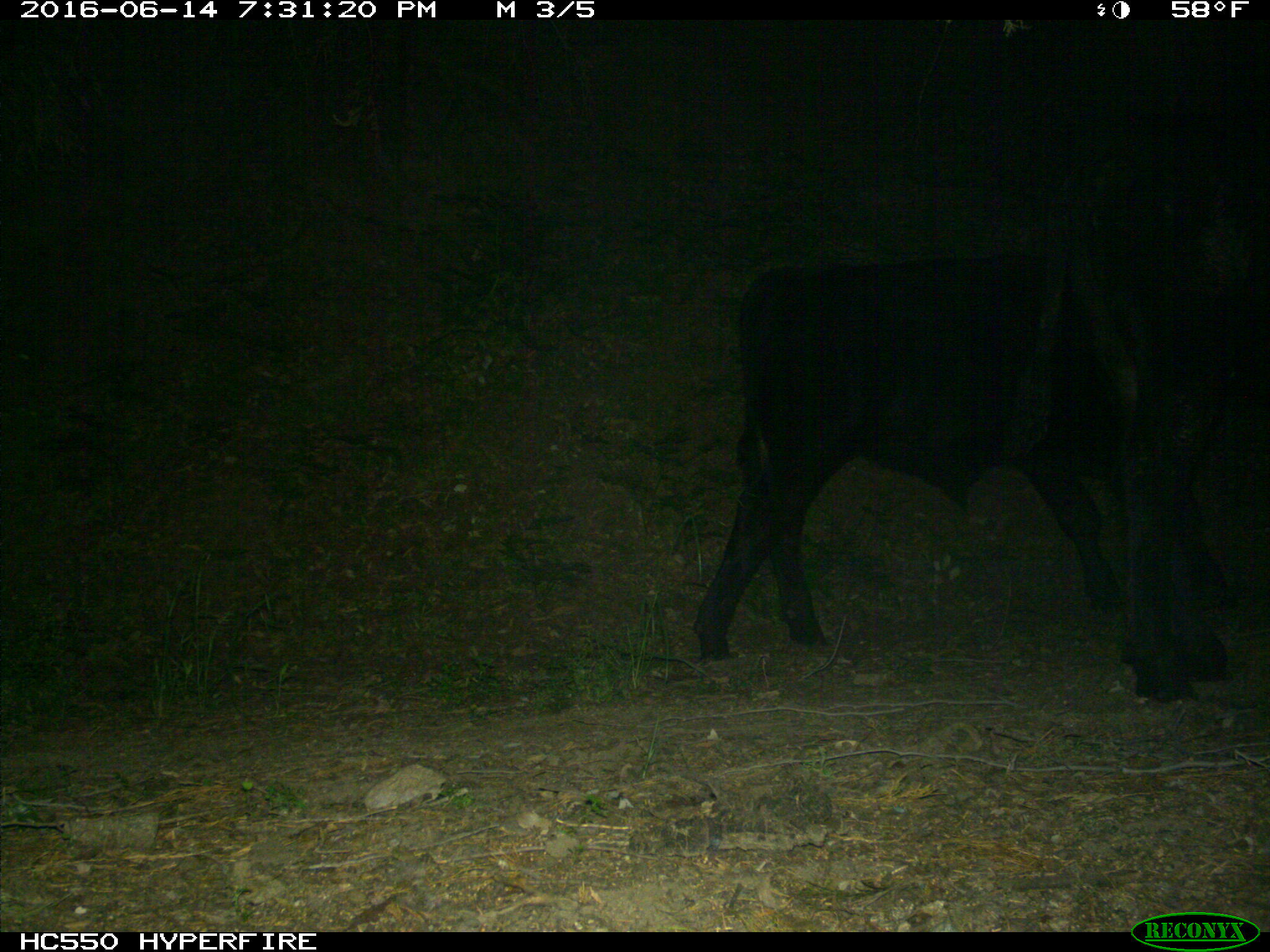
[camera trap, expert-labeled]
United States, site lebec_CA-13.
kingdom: Animalia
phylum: Chordata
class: Mammalia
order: Artiodactyla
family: Bovidae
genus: Bos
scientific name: Bos taurus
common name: domestic cow